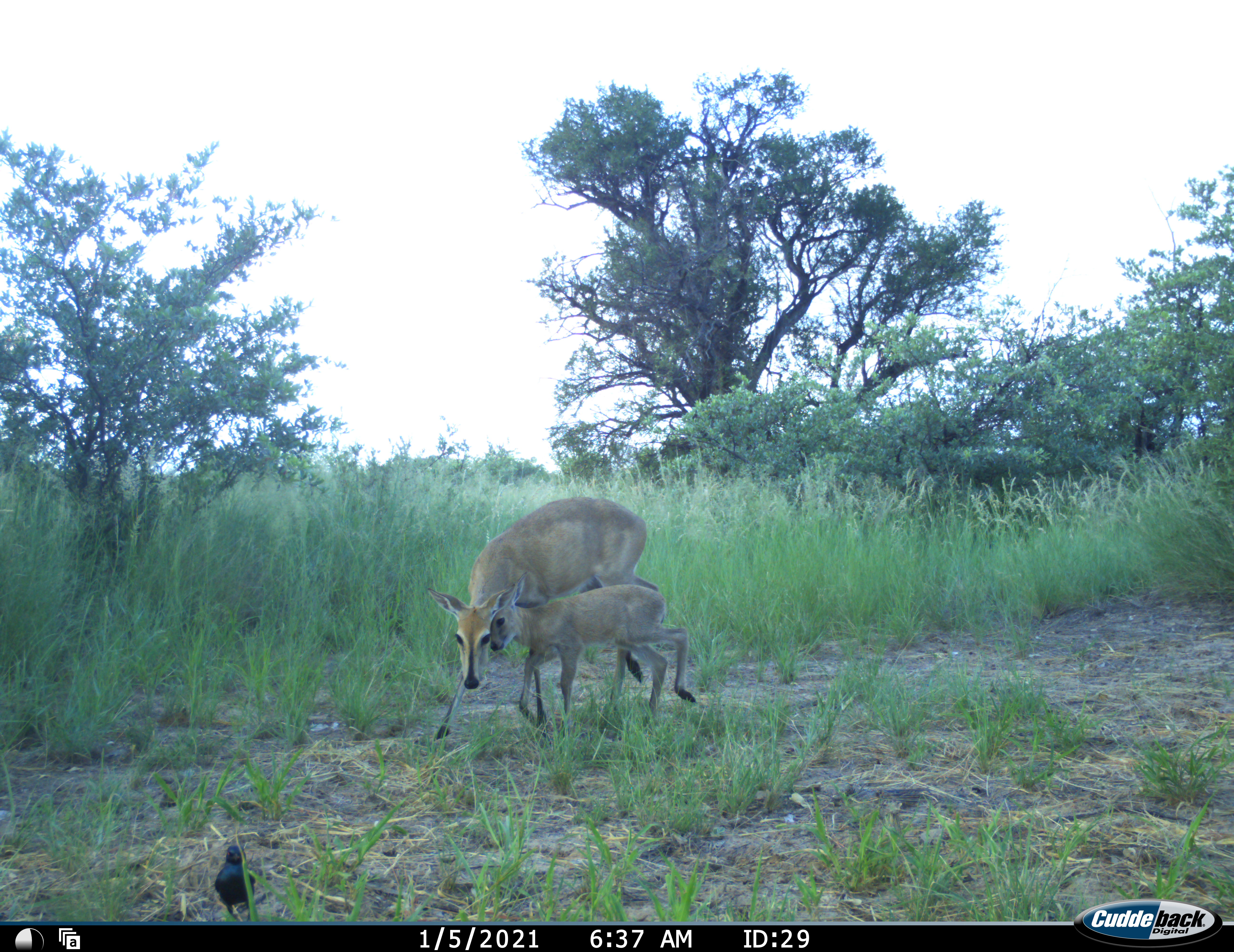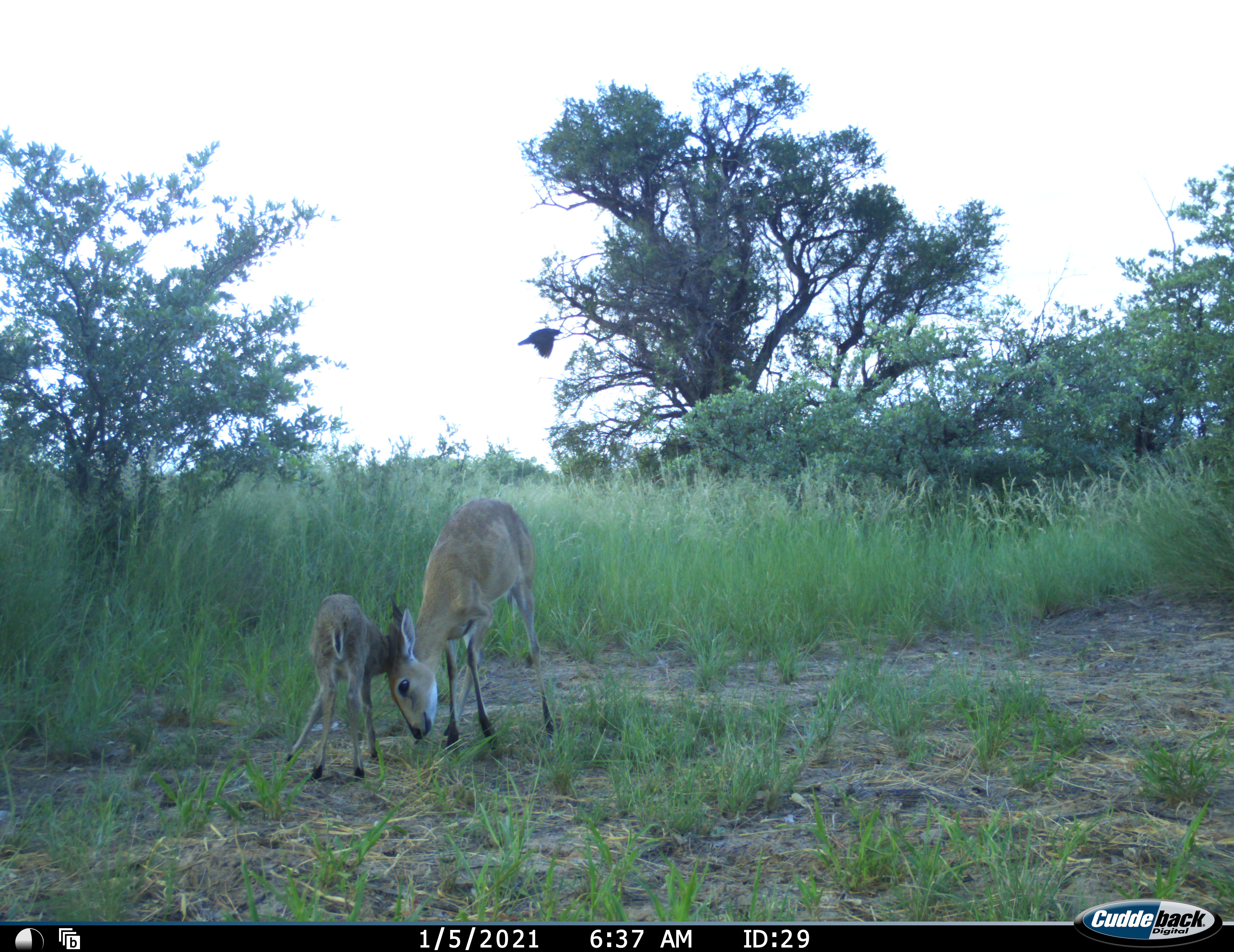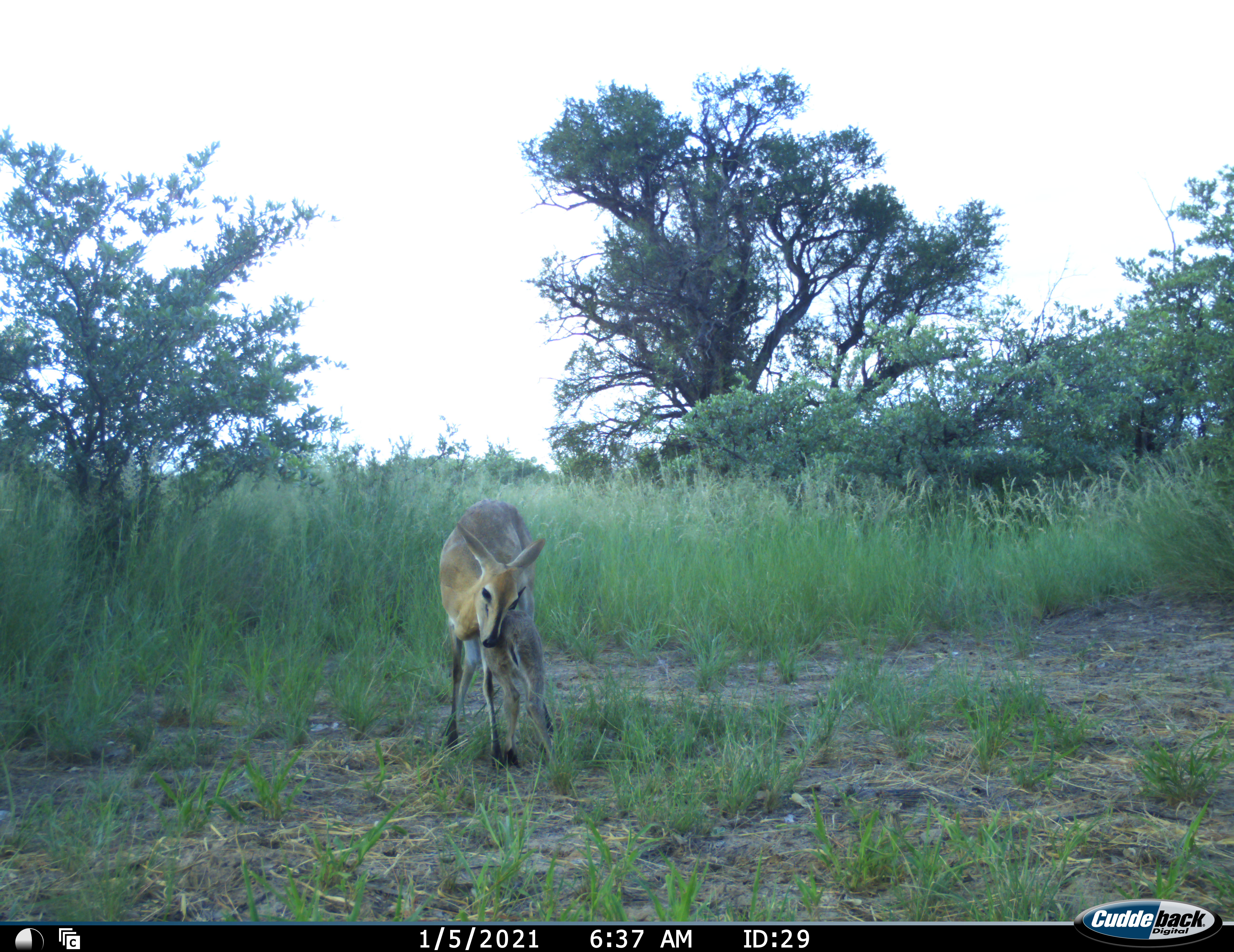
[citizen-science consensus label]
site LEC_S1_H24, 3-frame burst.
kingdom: Animalia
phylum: Chordata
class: Mammalia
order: Artiodactyla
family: Bovidae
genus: Sylvicapra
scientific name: Sylvicapra grimmia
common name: common duiker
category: duikercommongrey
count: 2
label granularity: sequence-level